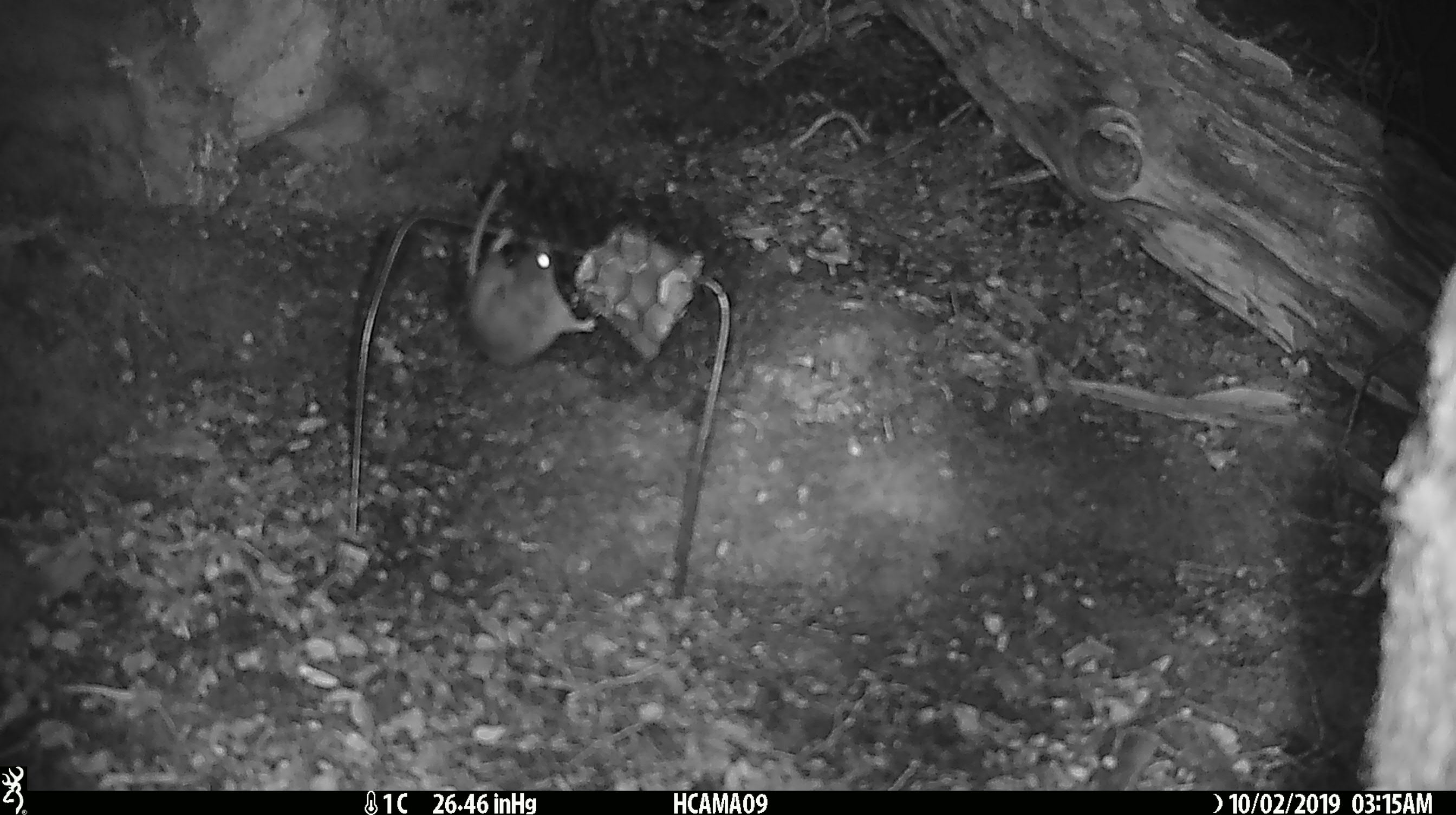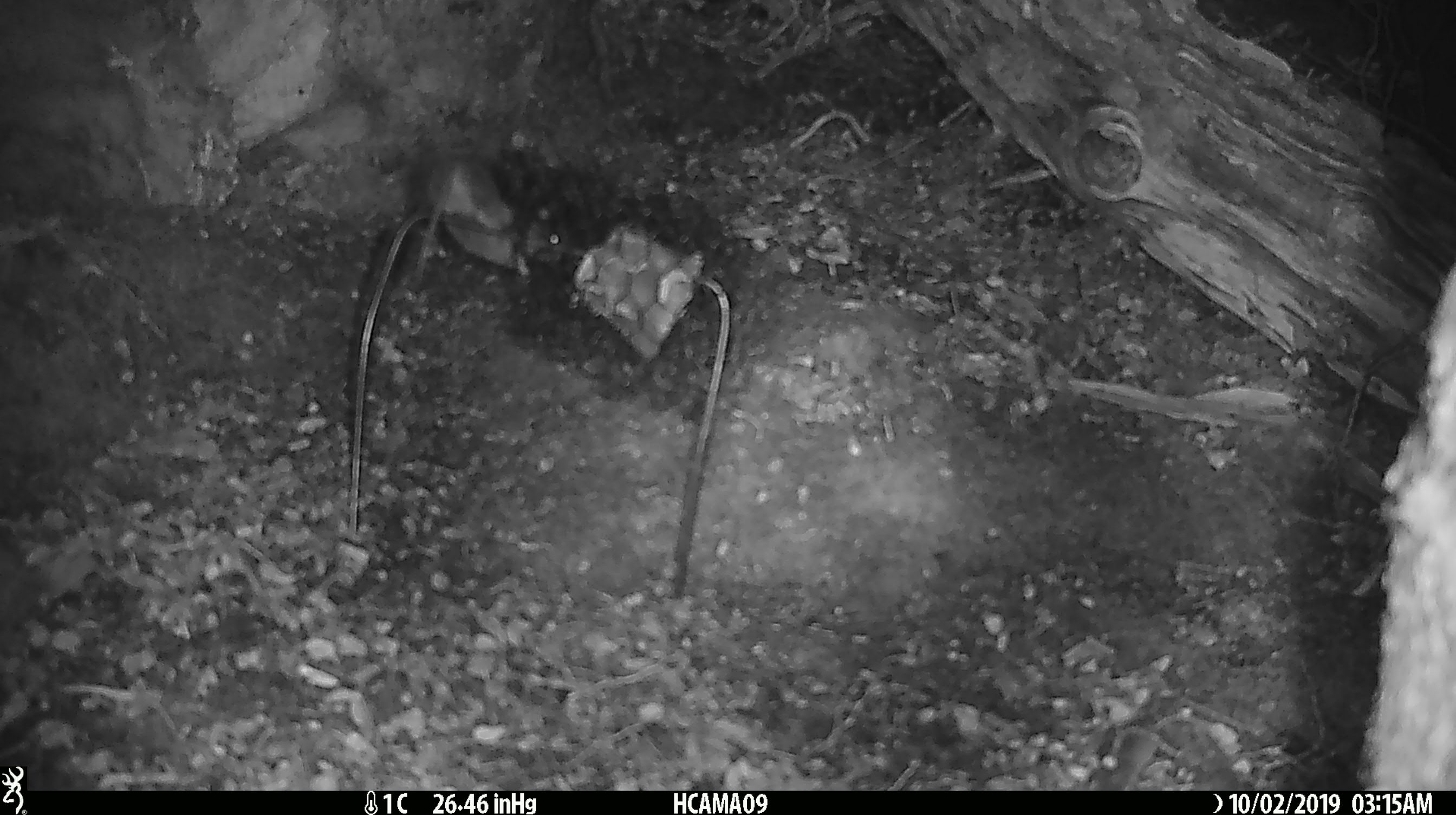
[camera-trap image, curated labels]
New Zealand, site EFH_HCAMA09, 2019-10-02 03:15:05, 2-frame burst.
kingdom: Animalia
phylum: Chordata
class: Mammalia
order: Rodentia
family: Muridae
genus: Mus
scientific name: Mus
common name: mouse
Mouse (Mus).